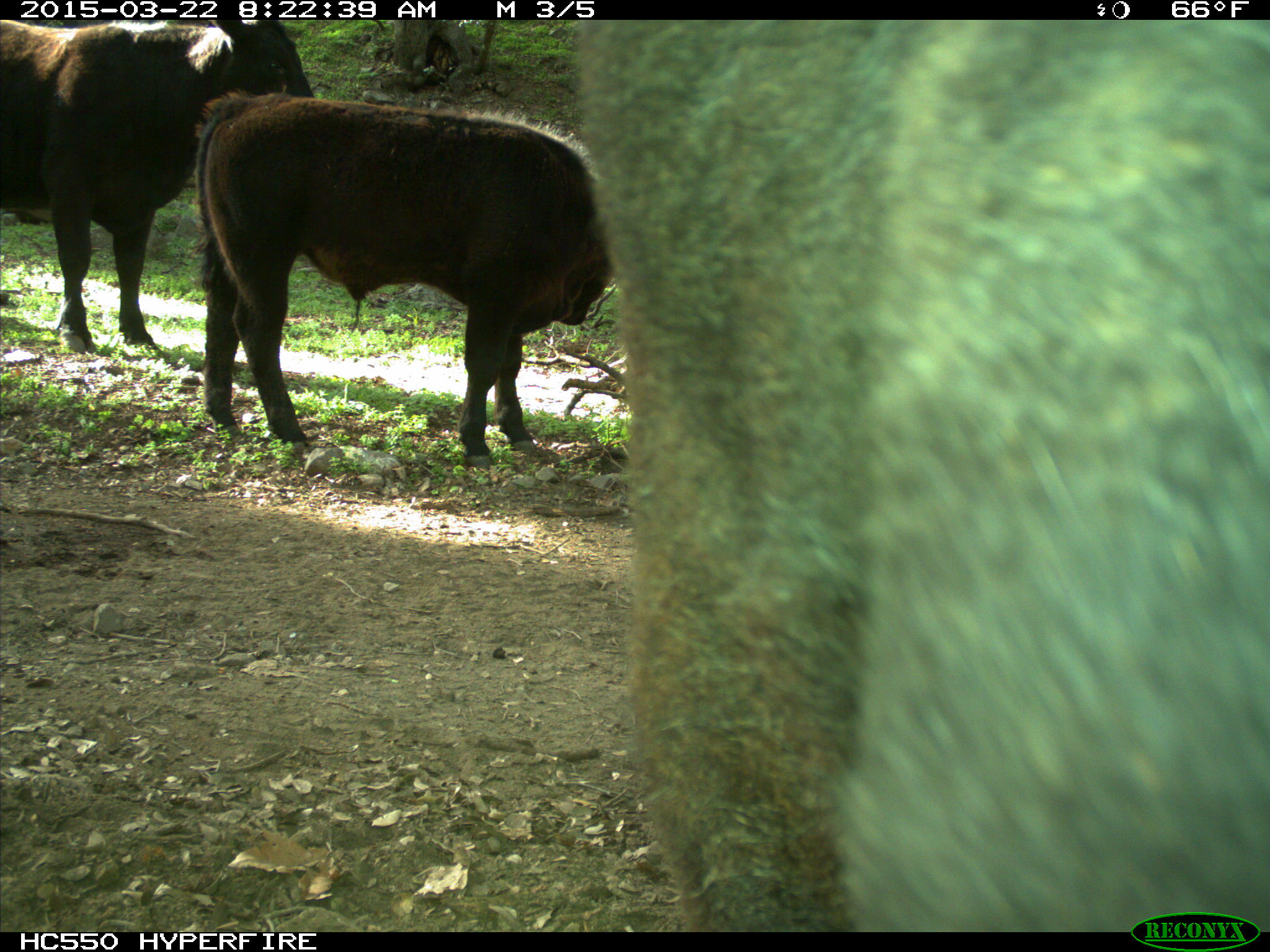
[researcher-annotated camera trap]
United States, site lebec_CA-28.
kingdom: Animalia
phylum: Chordata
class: Mammalia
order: Artiodactyla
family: Bovidae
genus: Bos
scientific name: Bos taurus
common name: domestic cow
Bos taurus (domestic cow).